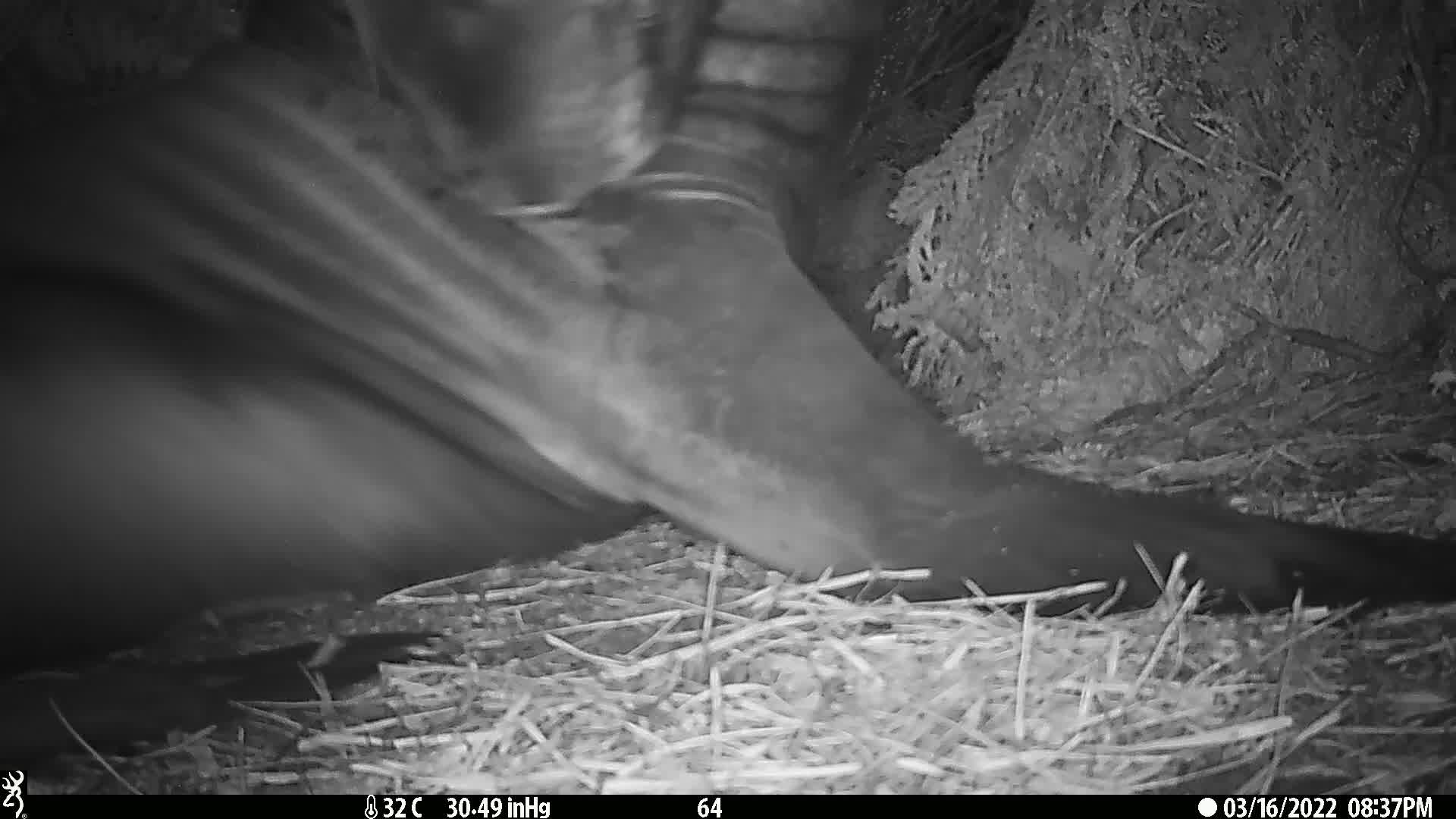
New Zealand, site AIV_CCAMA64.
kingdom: Animalia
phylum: Chordata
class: Mammalia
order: Carnivora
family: Otariidae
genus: Phocarctos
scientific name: Phocarctos hookeri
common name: new zealand sea lion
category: sealion